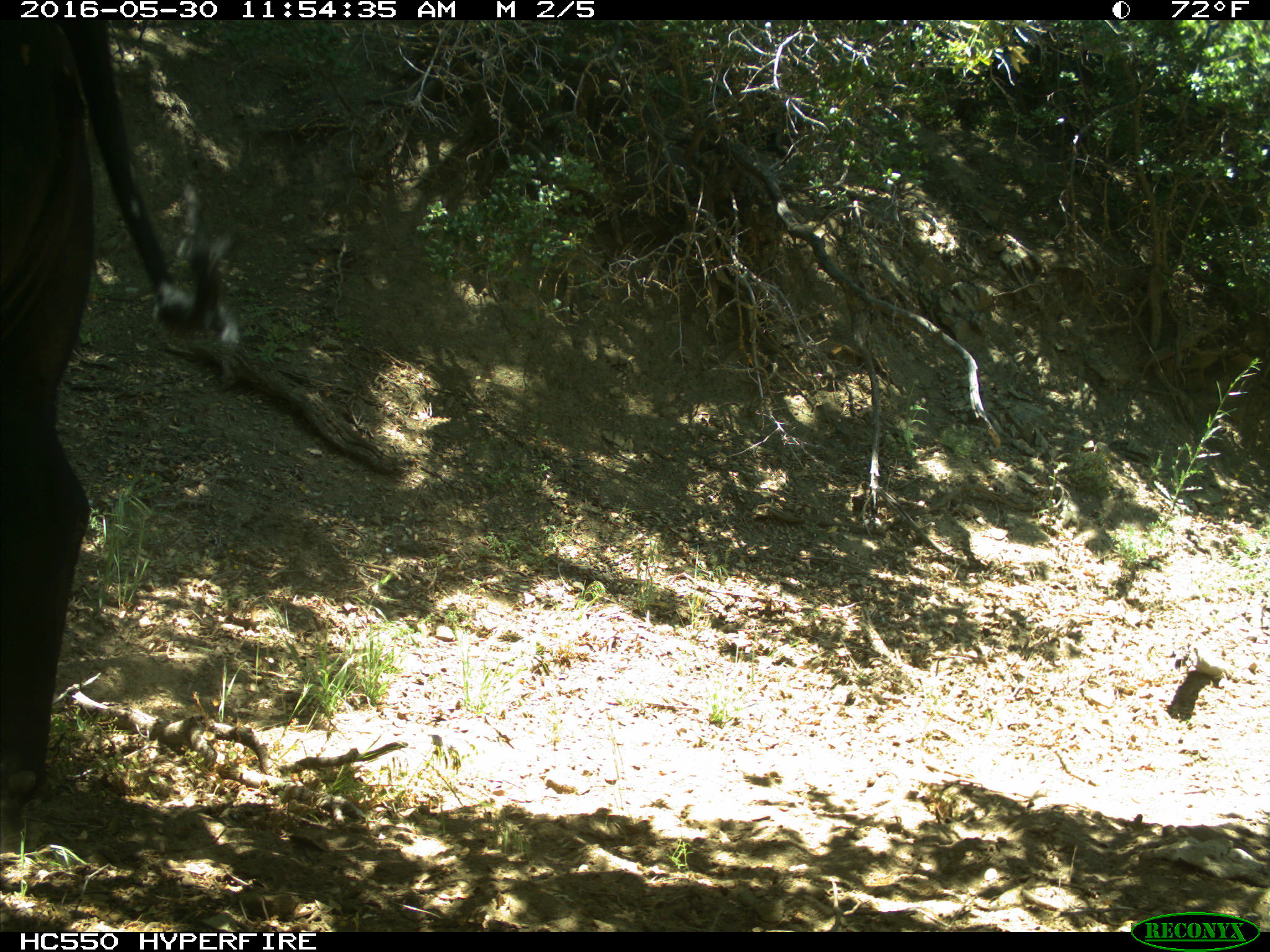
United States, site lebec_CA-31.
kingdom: Animalia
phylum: Chordata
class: Mammalia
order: Artiodactyla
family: Bovidae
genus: Bos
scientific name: Bos taurus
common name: domestic cow